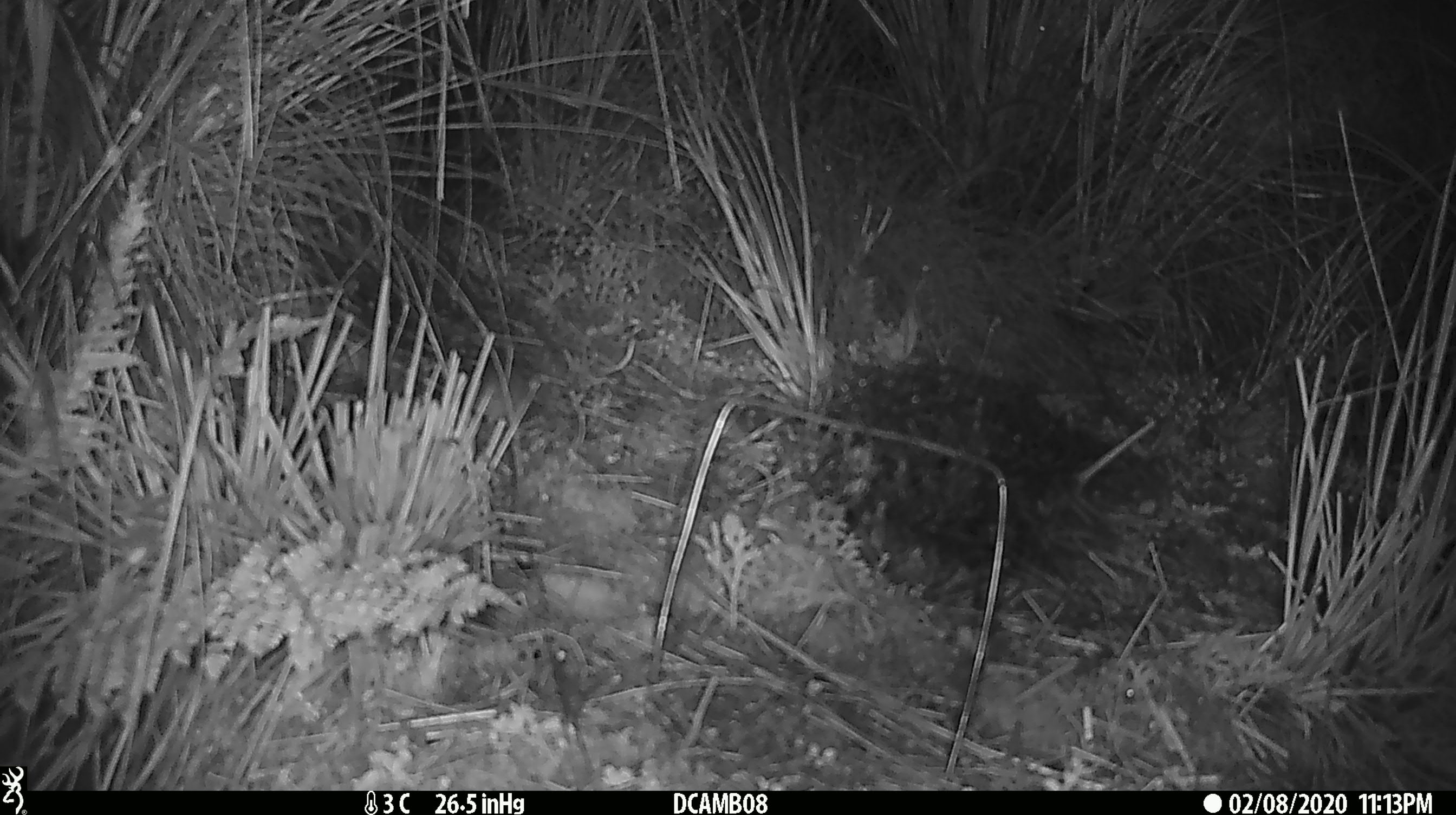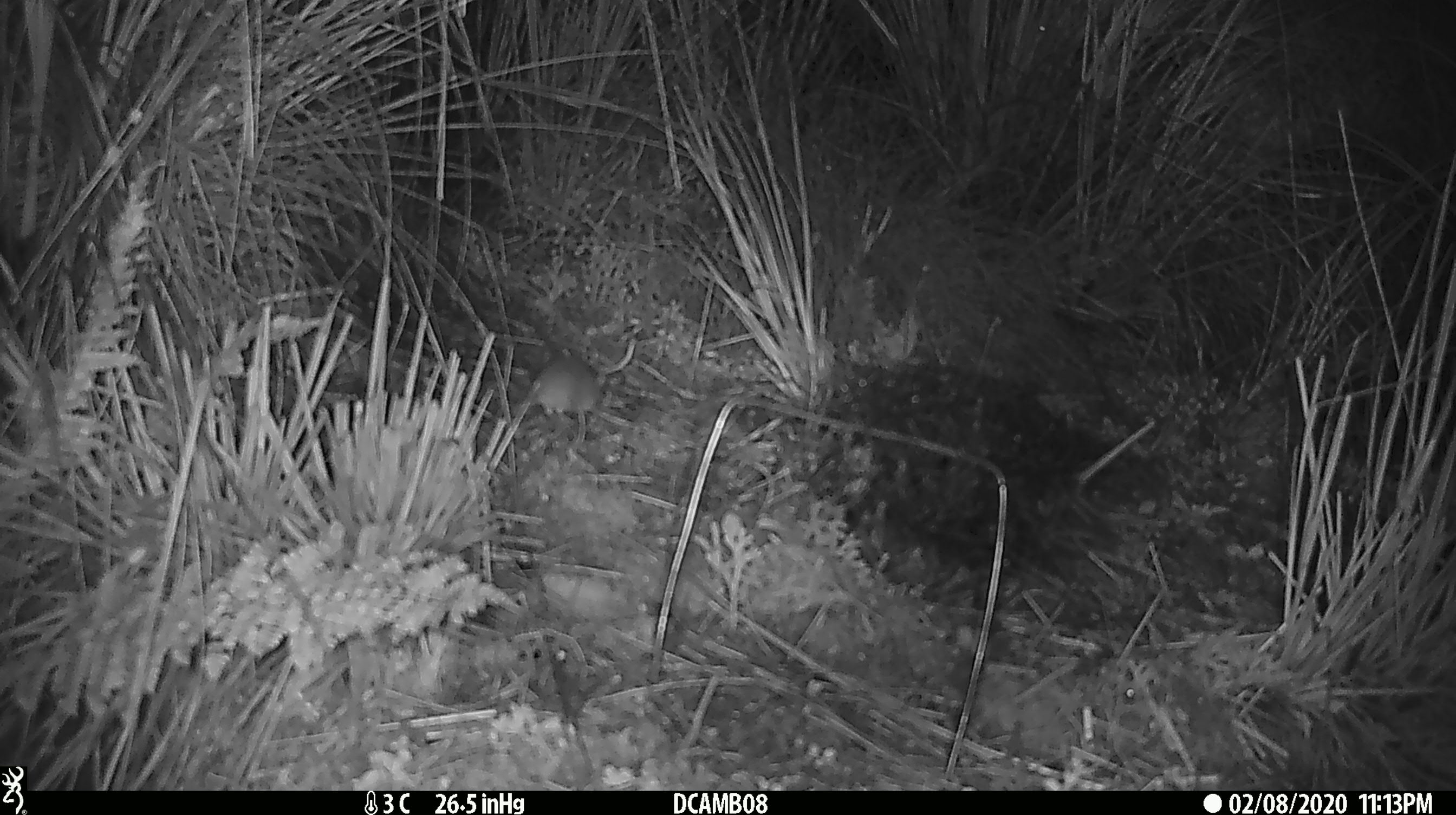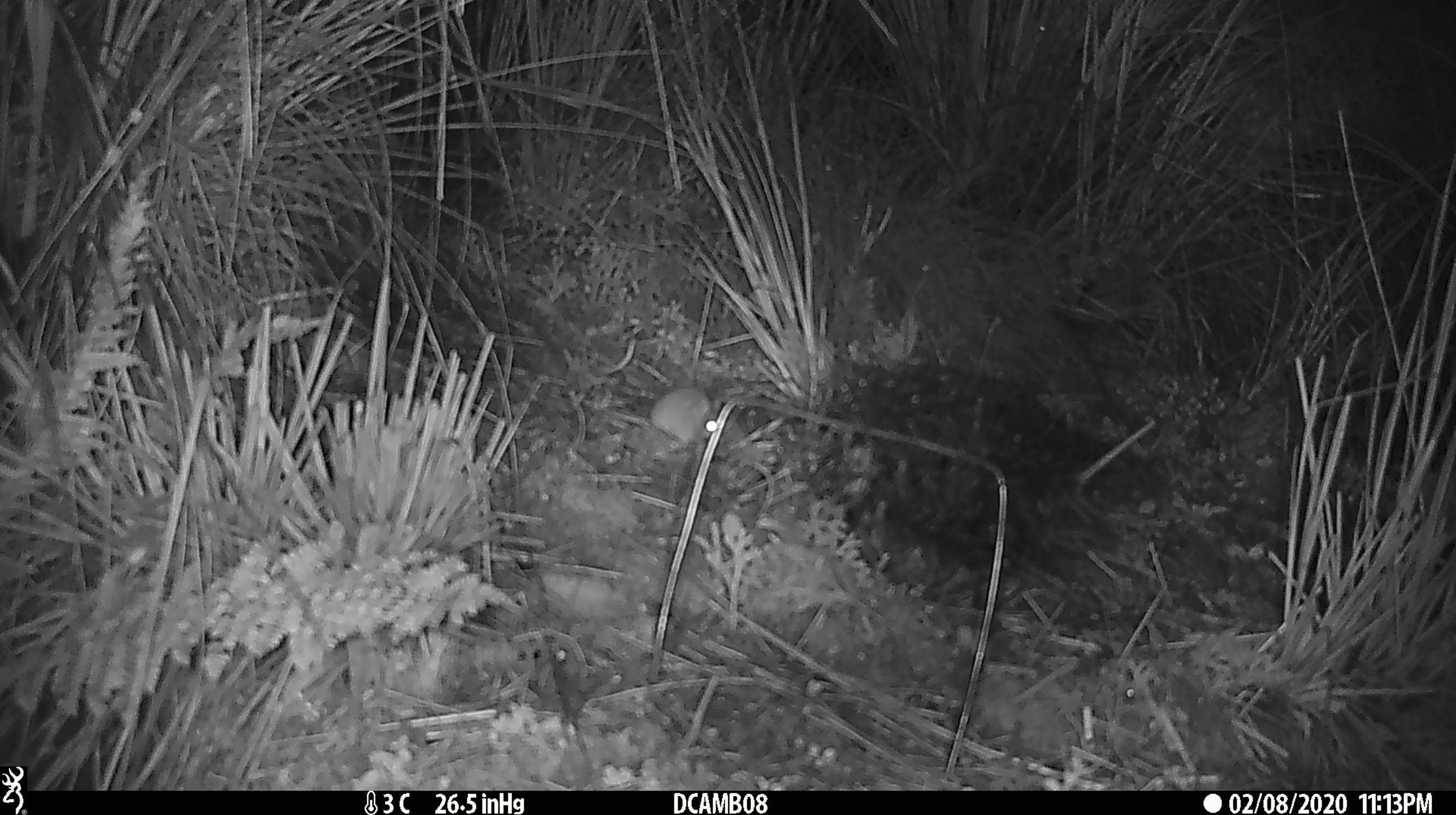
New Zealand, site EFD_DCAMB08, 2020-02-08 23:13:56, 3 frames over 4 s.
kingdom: Animalia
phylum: Chordata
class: Mammalia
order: Rodentia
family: Muridae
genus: Mus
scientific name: Mus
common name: mouse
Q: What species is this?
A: Mouse (Mus).